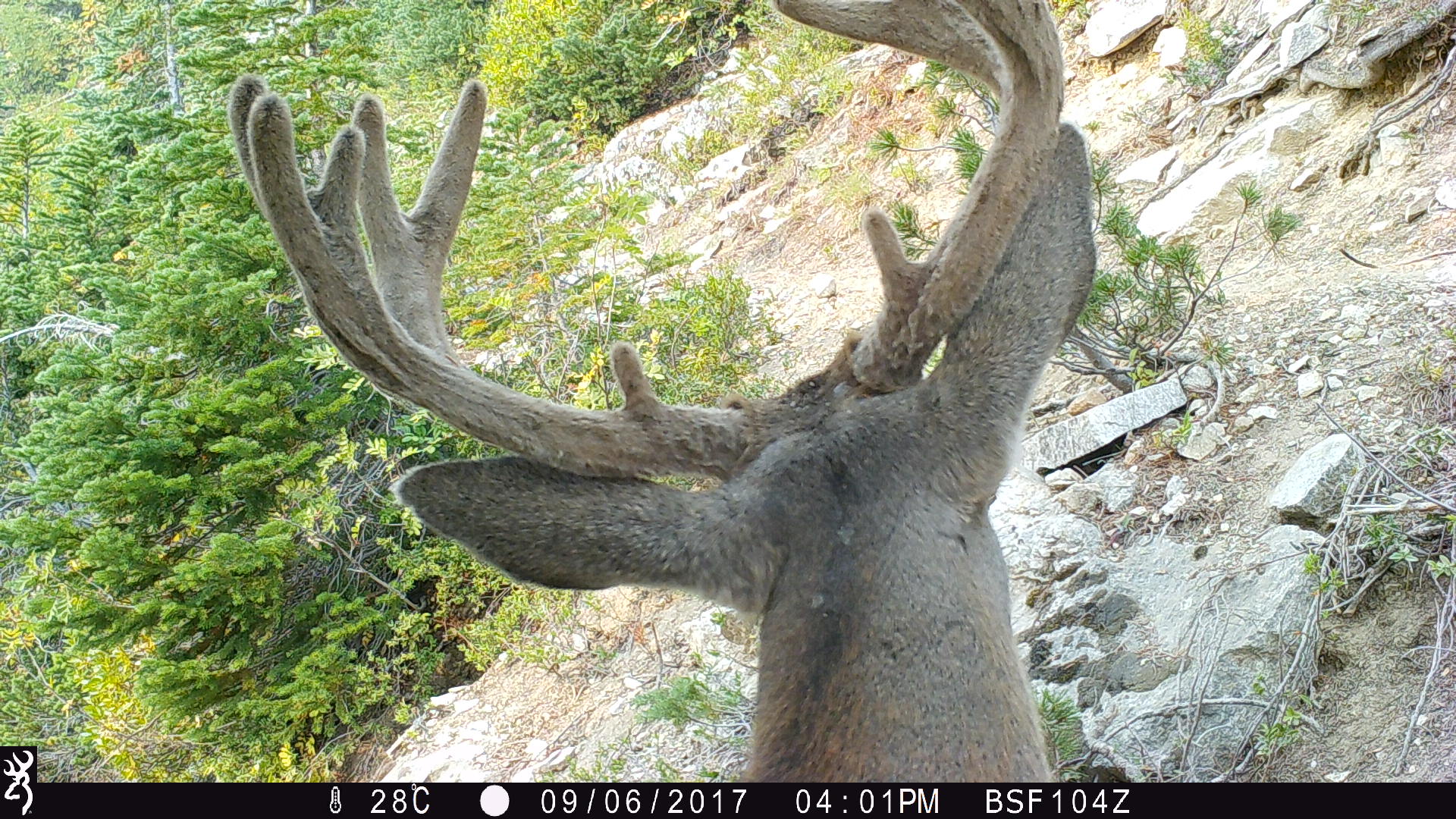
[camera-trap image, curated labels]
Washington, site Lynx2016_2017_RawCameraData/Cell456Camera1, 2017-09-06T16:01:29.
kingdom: Animalia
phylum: Chordata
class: Mammalia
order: Artiodactyla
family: Cervidae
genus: Odocoileus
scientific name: Odocoileus hemionus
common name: mule deer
Odocoileus hemionus (mule deer). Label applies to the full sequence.